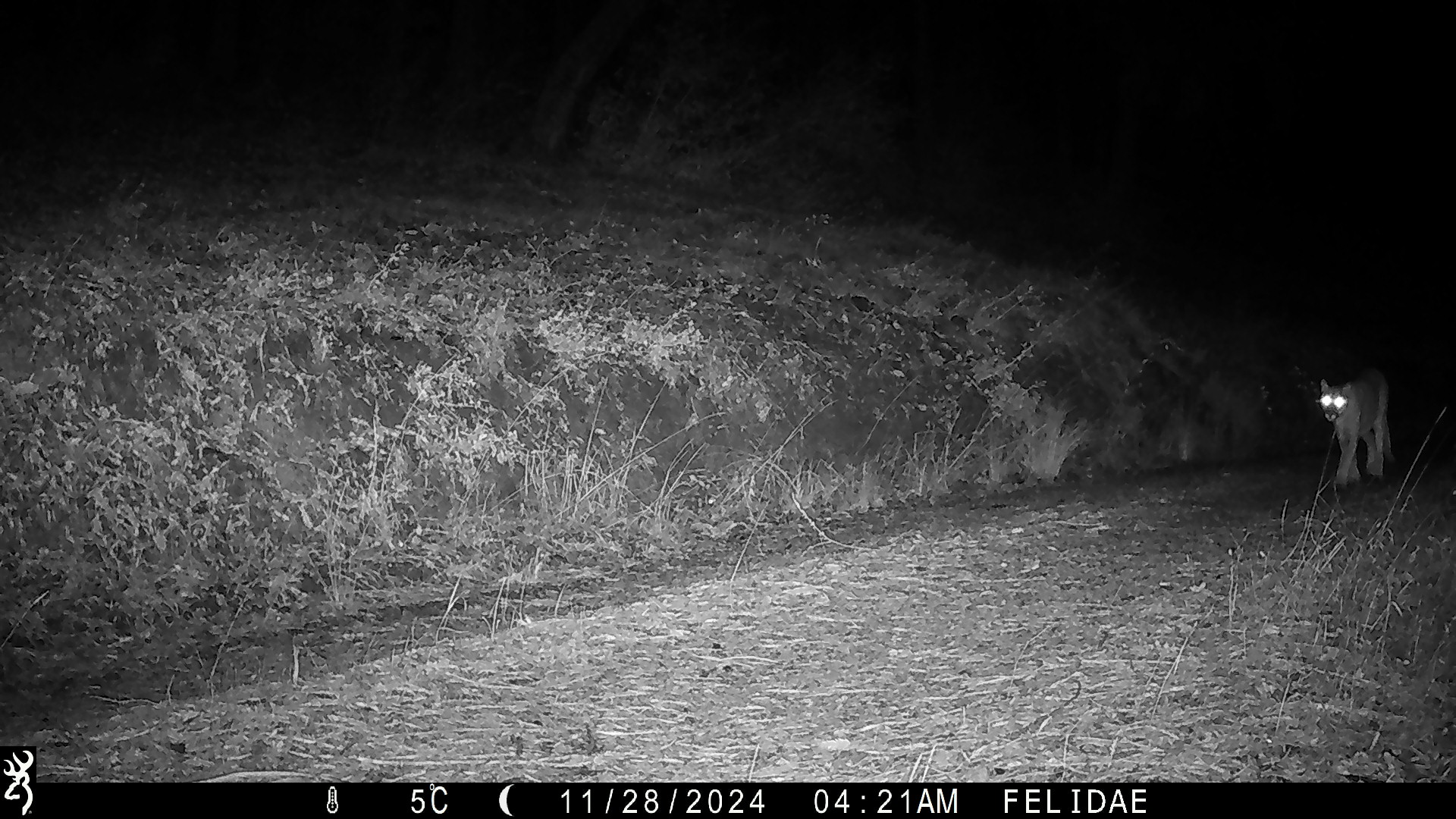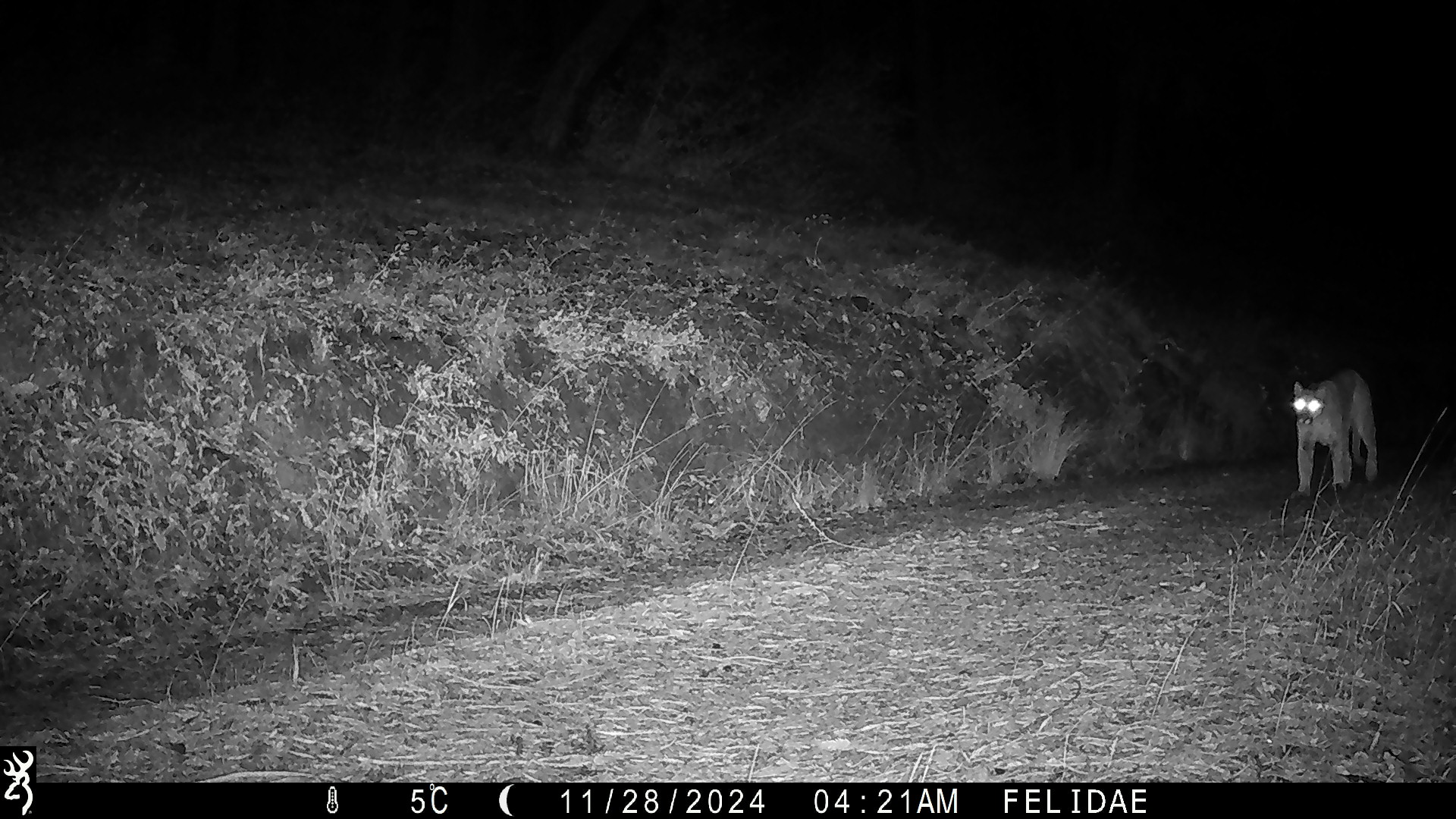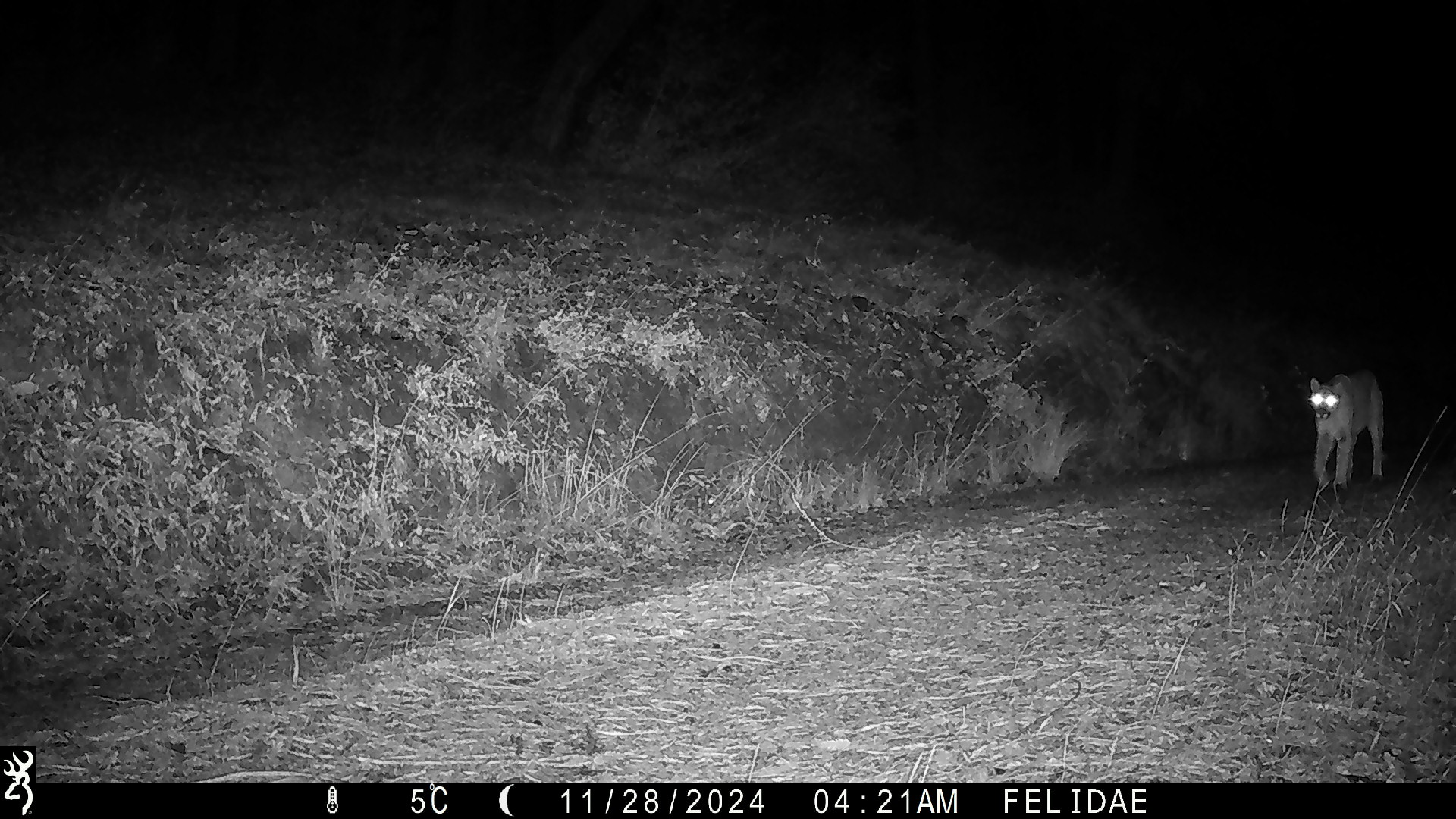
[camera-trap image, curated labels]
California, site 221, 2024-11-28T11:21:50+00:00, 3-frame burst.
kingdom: Animalia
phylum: Chordata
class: Mammalia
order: Carnivora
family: Felidae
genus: Puma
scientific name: Puma concolor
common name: puma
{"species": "puma (Puma concolor)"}